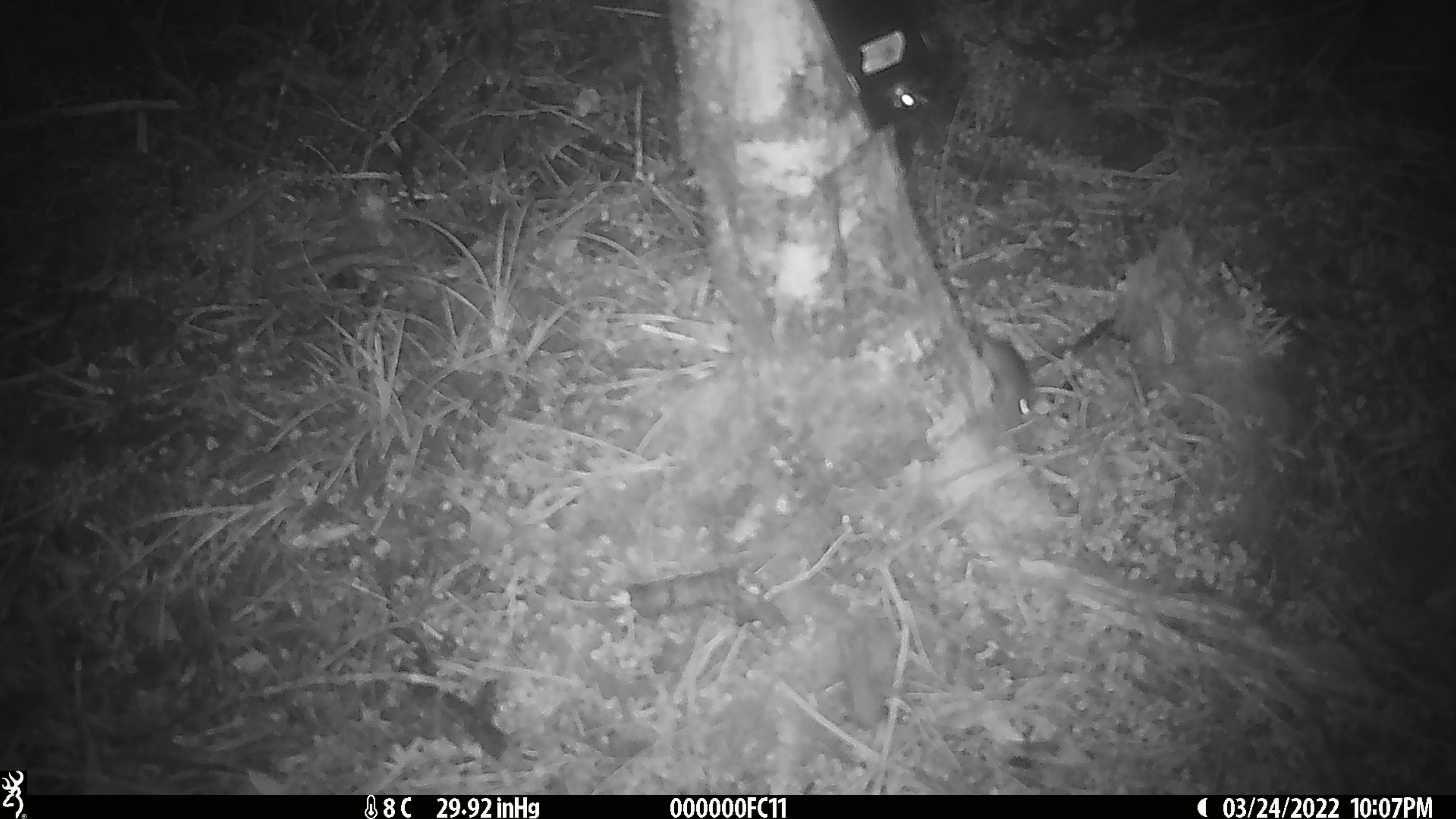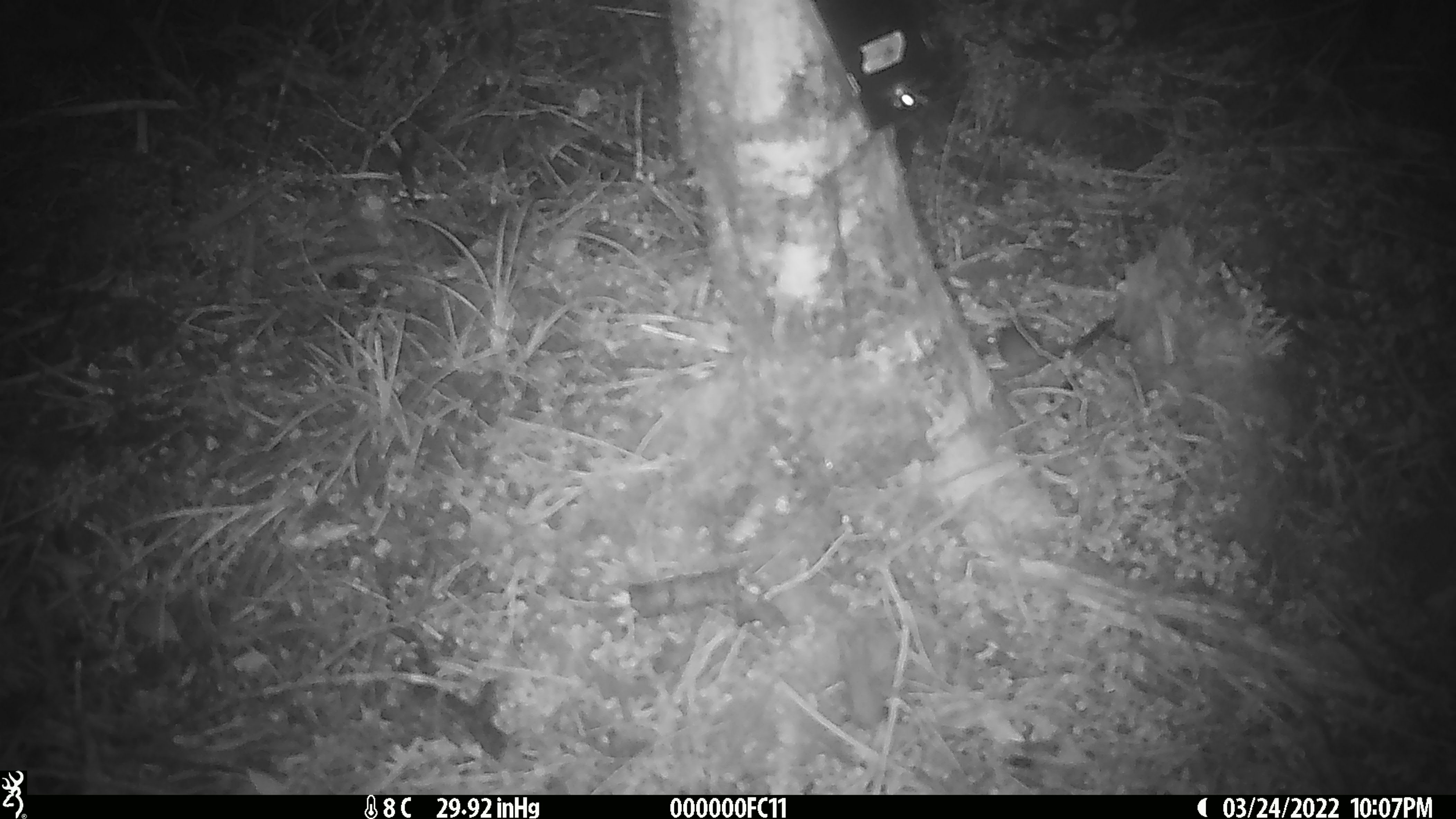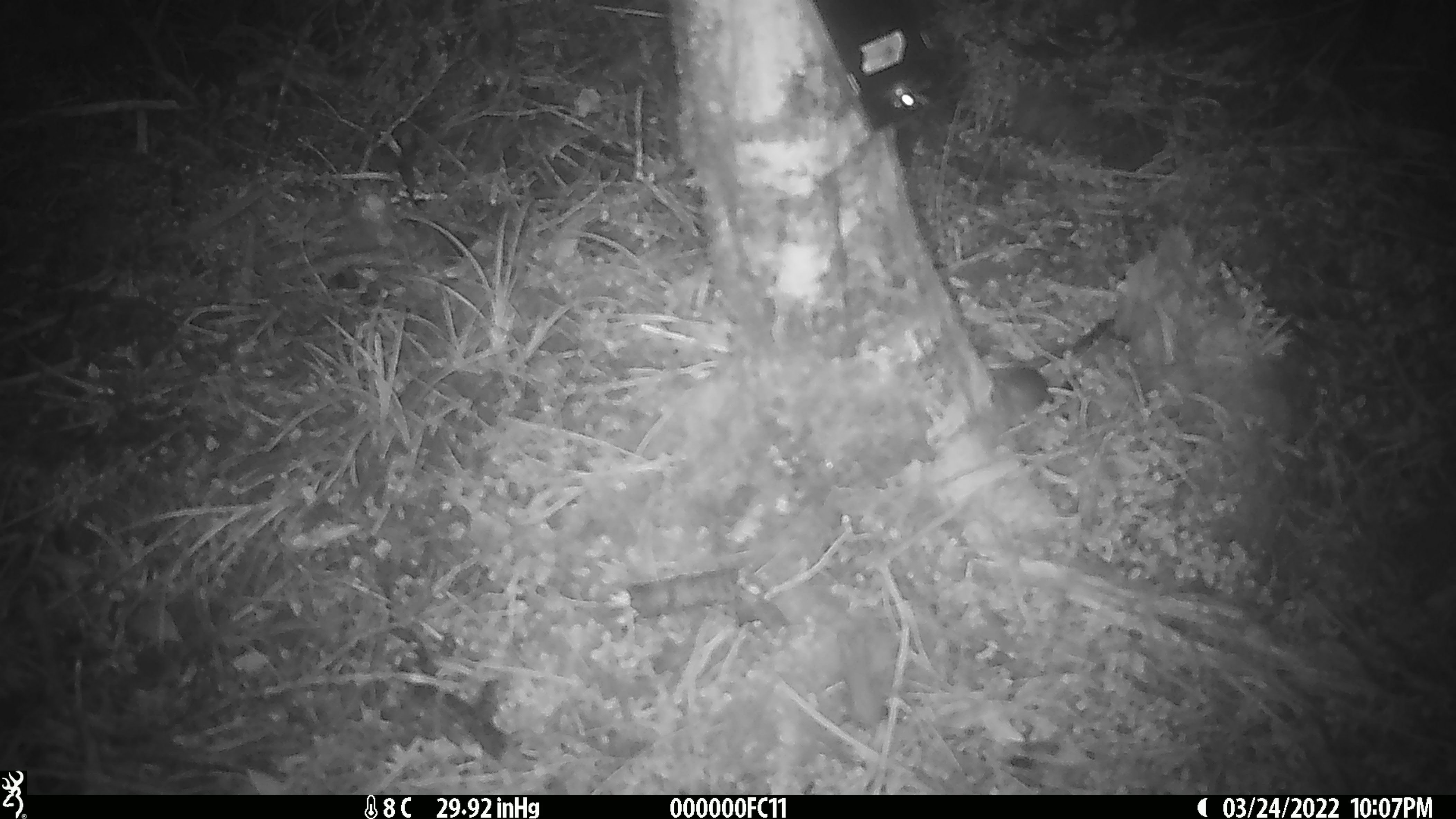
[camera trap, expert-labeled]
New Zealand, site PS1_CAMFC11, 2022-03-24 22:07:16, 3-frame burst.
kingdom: Animalia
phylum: Chordata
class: Mammalia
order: Rodentia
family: Muridae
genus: Mus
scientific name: Mus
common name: mouse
Mouse (Mus).